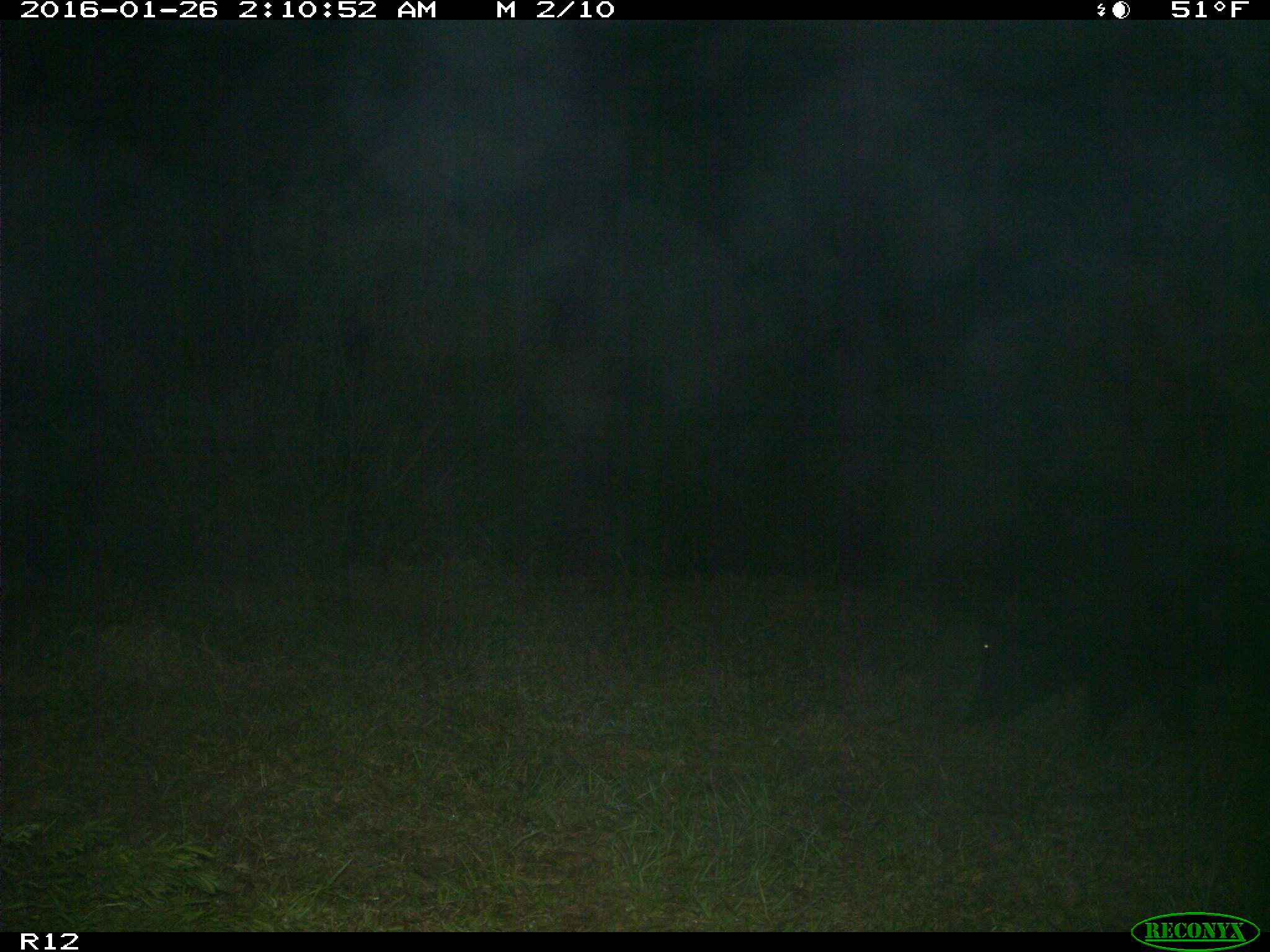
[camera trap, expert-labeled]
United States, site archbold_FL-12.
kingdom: Animalia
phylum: Chordata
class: Mammalia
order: Artiodactyla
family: Suidae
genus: Sus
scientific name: Sus scrofa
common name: wild boar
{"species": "Sus scrofa (wild boar)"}